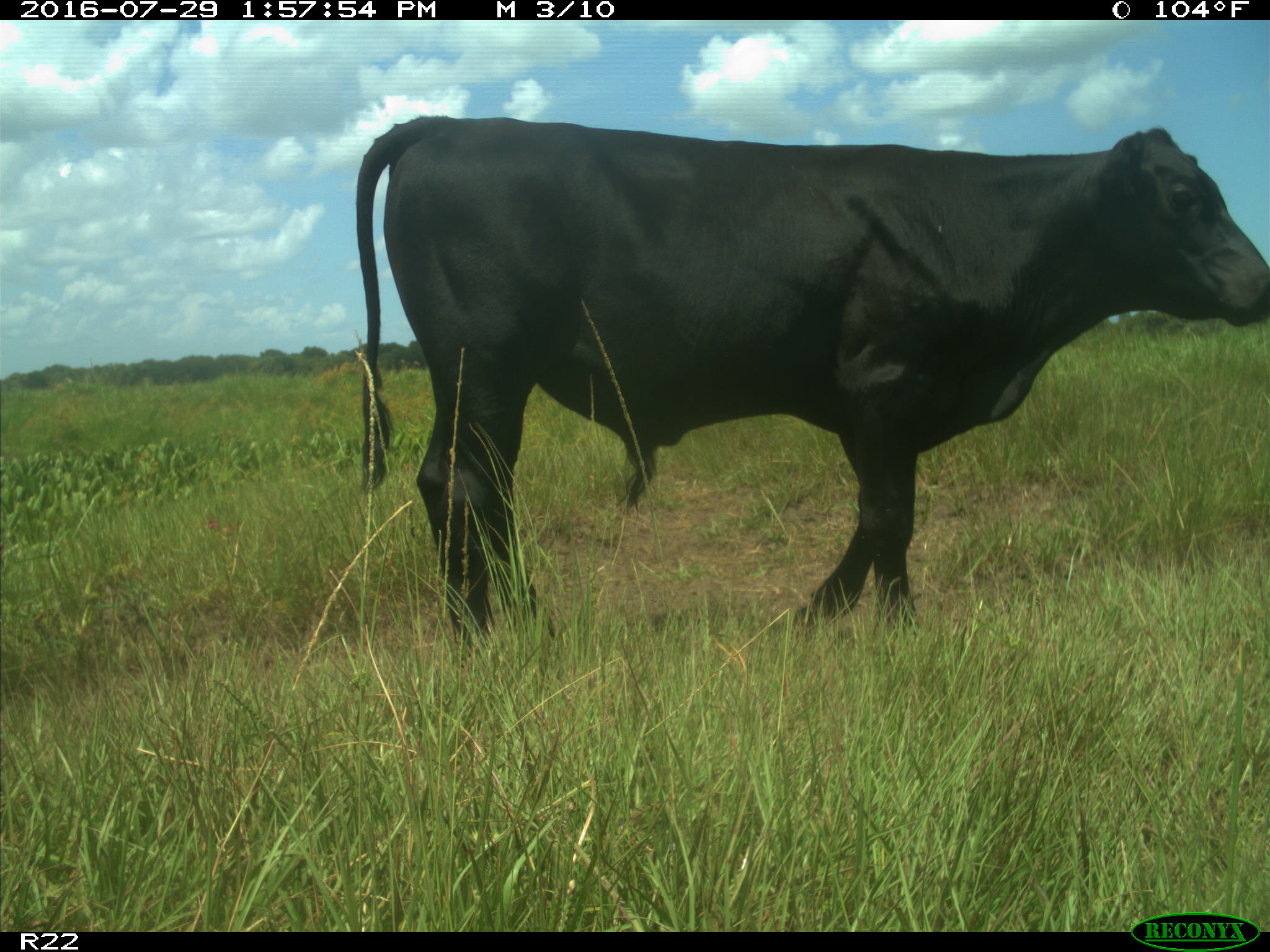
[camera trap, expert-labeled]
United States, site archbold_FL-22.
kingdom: Animalia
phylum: Chordata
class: Mammalia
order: Artiodactyla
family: Bovidae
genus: Bos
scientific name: Bos taurus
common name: domestic cow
Bos taurus (domestic cow).